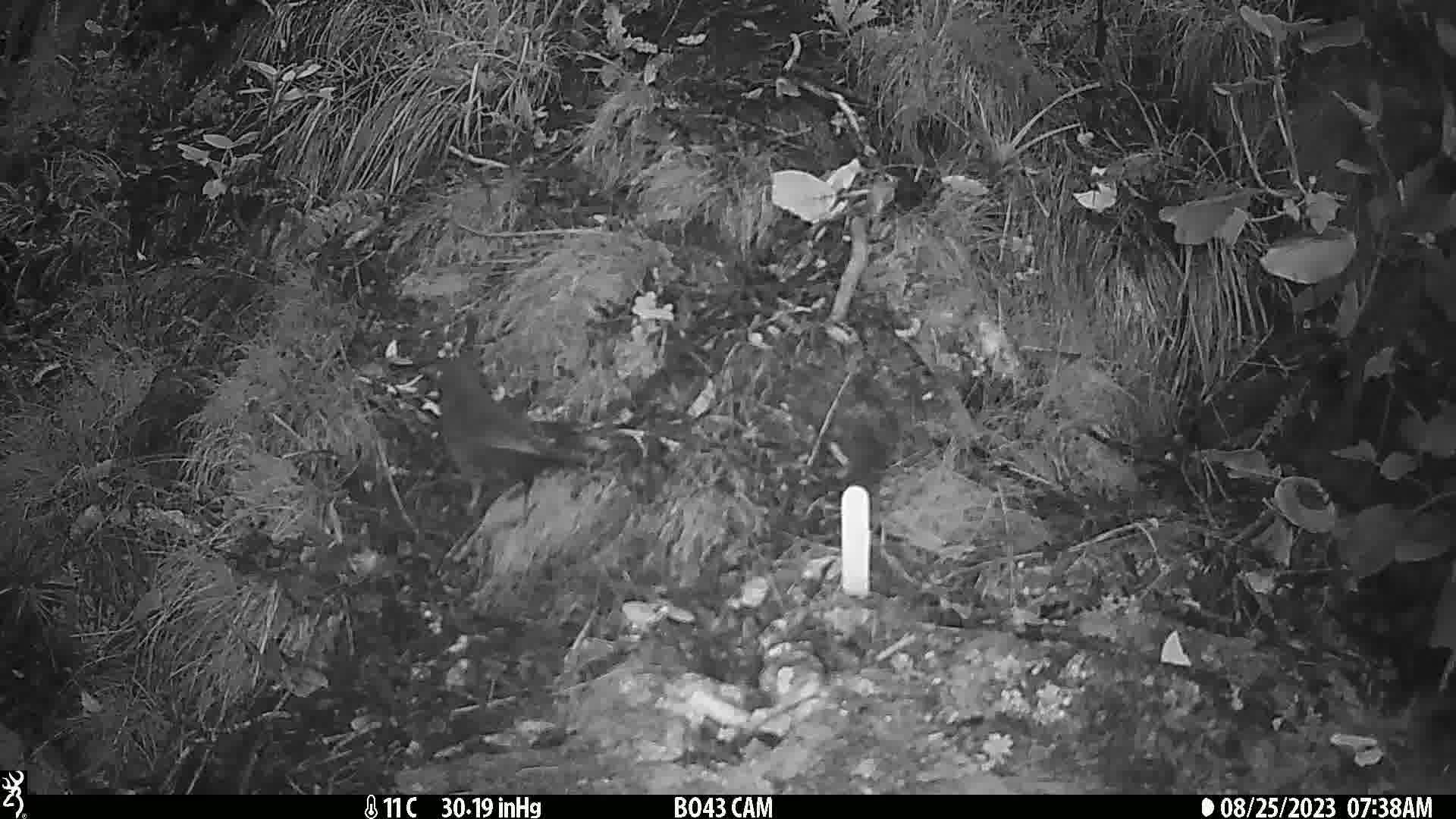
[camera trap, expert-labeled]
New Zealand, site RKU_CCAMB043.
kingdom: Animalia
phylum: Chordata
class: Aves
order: Passeriformes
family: Turdidae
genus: Turdus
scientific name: Turdus merula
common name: eurasian blackbird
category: blackbird